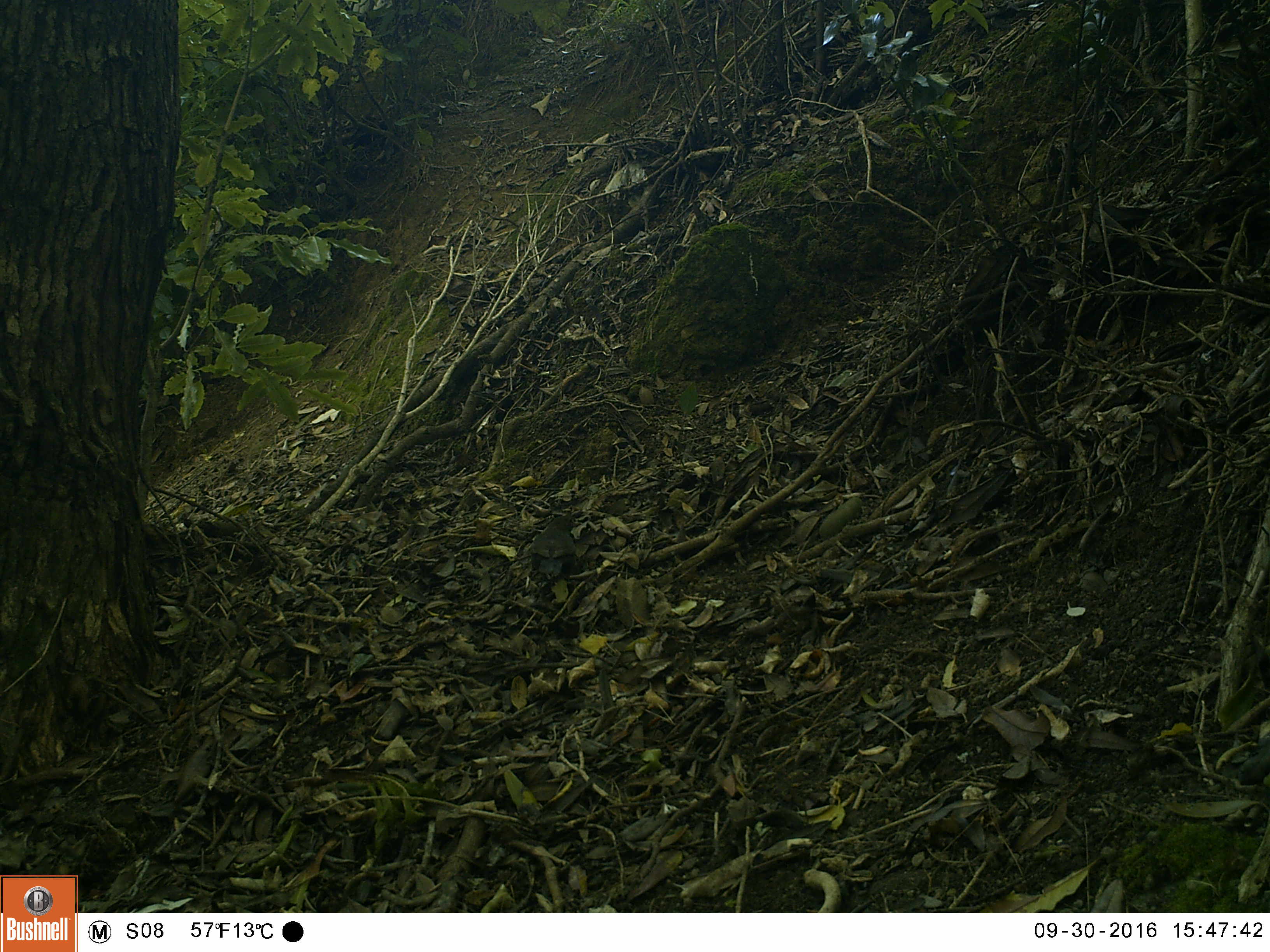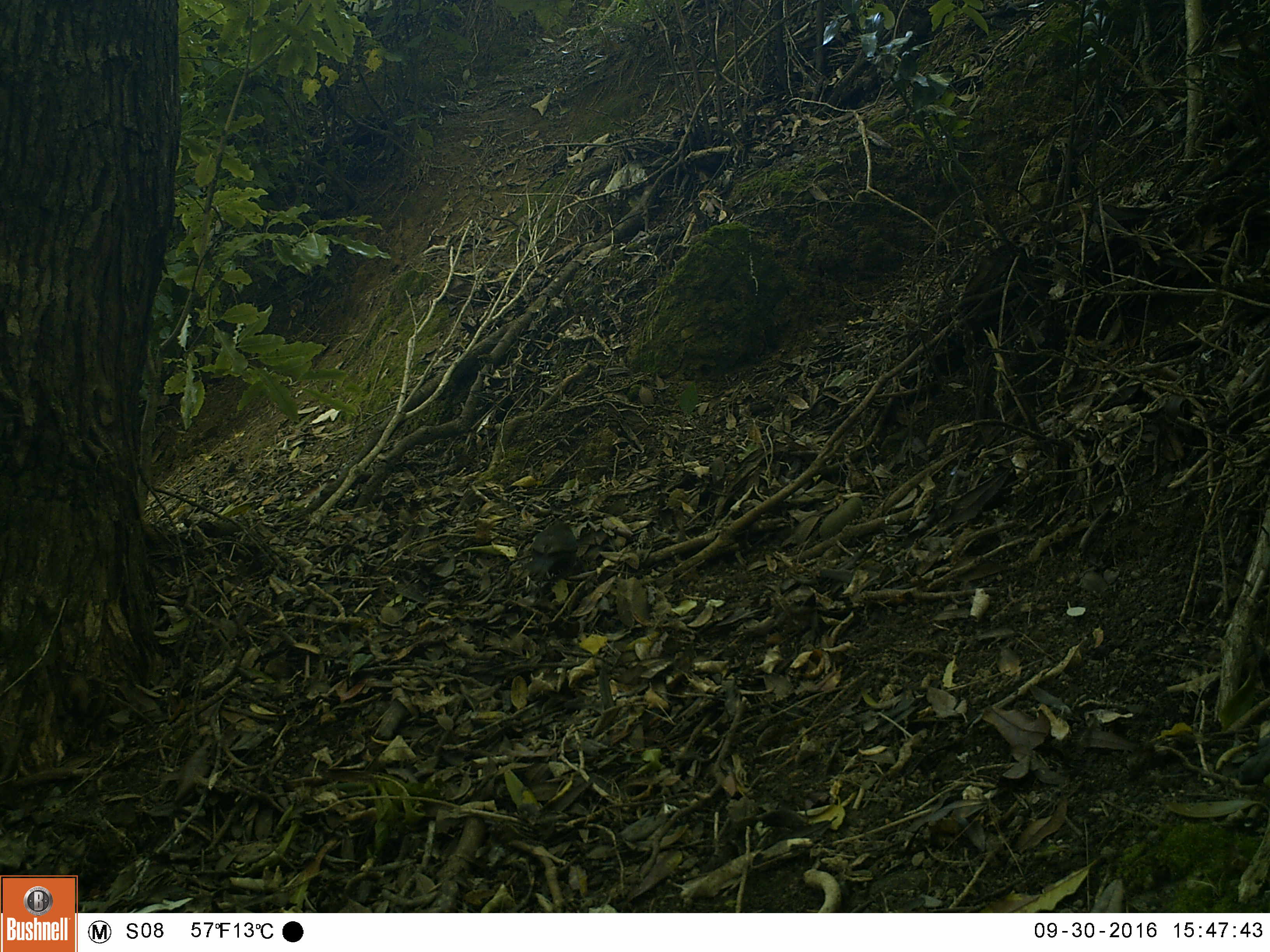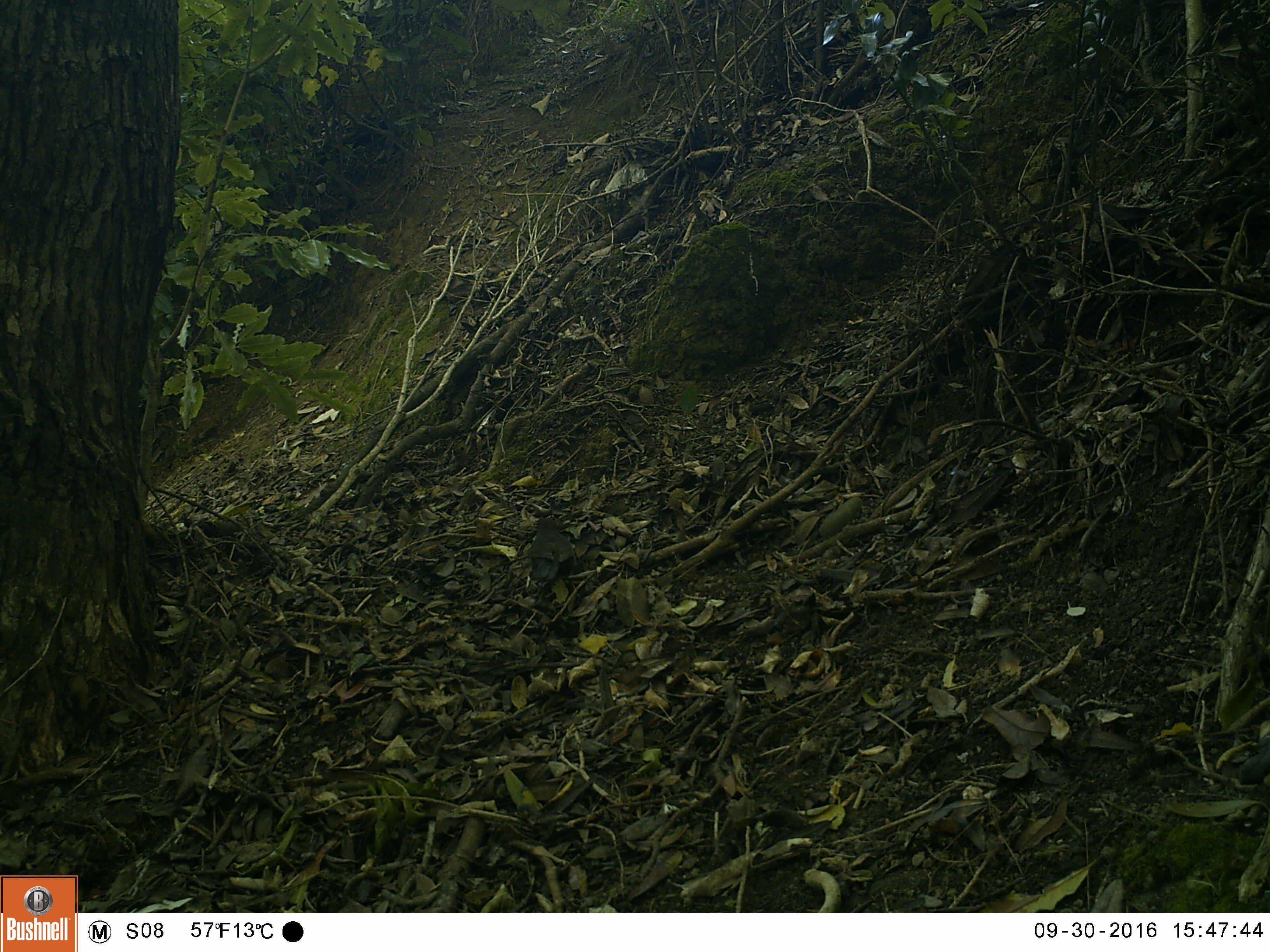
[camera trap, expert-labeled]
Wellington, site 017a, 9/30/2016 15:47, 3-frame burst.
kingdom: Animalia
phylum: Chordata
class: Aves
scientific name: Aves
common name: bird